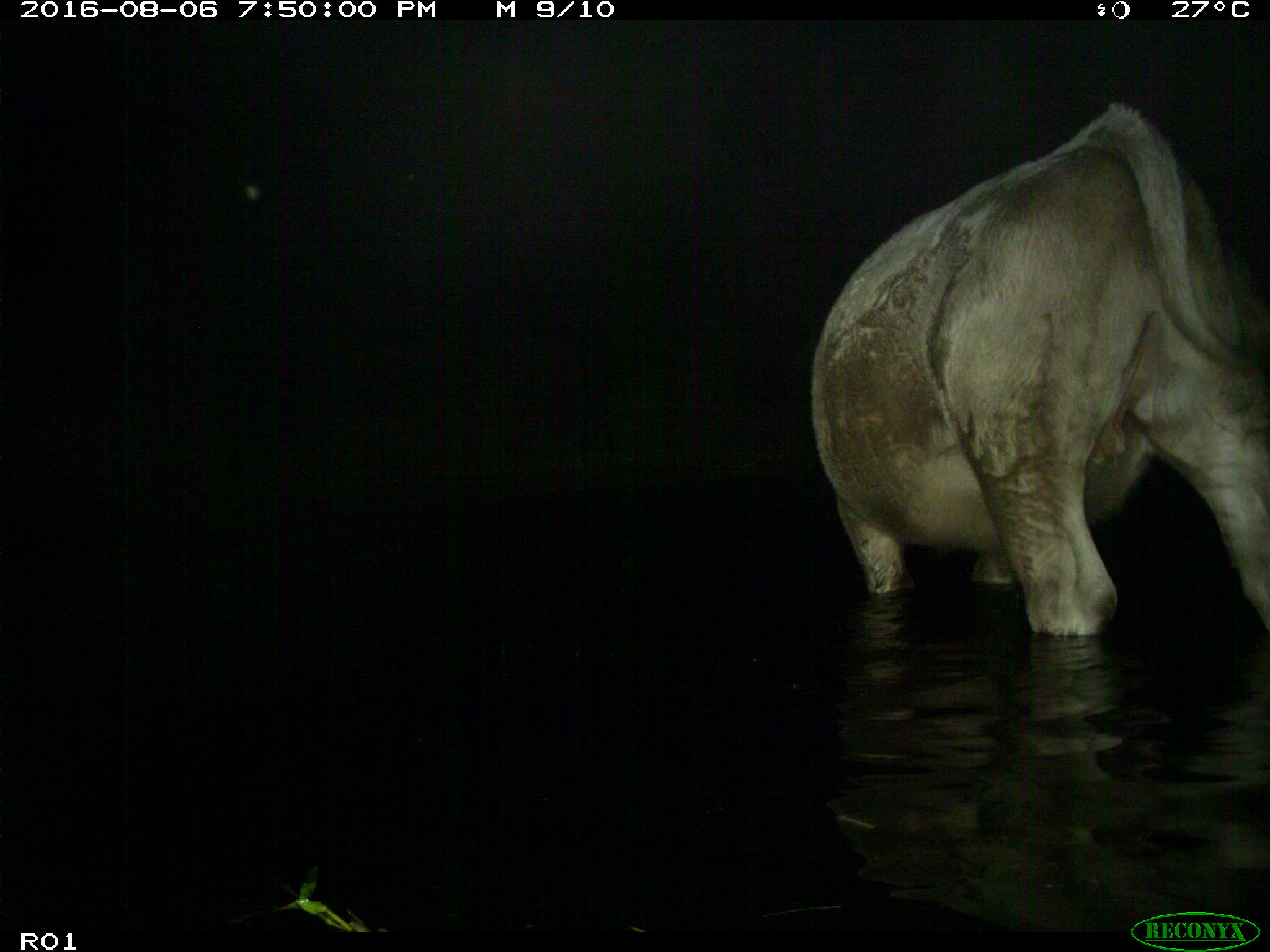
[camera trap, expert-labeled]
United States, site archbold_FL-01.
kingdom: Animalia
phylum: Chordata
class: Mammalia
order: Artiodactyla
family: Bovidae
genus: Bos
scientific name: Bos taurus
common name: domestic cow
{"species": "Bos taurus (domestic cow)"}